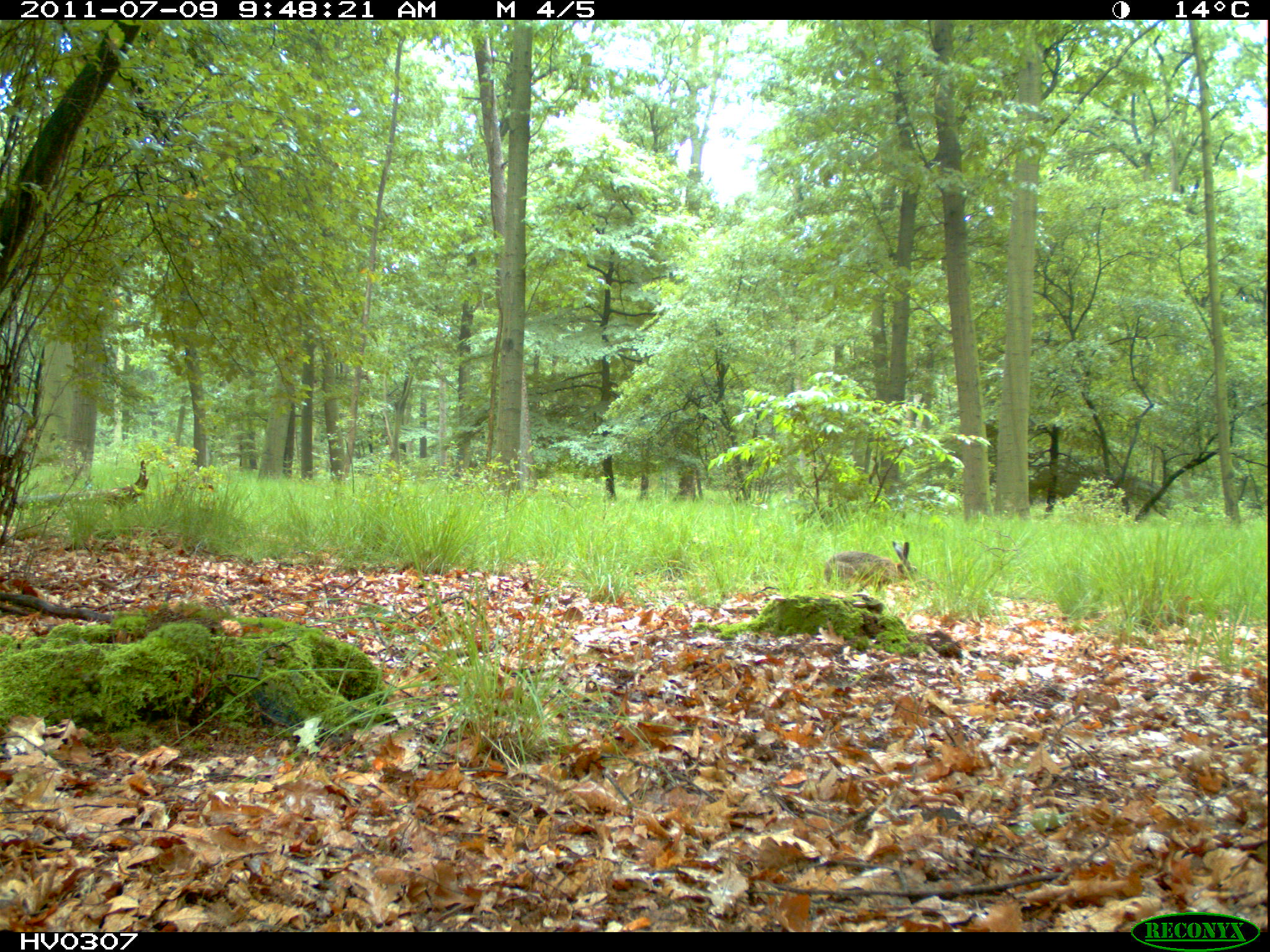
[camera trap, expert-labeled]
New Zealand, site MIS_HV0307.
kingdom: Animalia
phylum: Chordata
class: Mammalia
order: Lagomorpha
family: Leporidae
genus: Lepus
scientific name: Lepus europaeus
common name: brown hare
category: hare